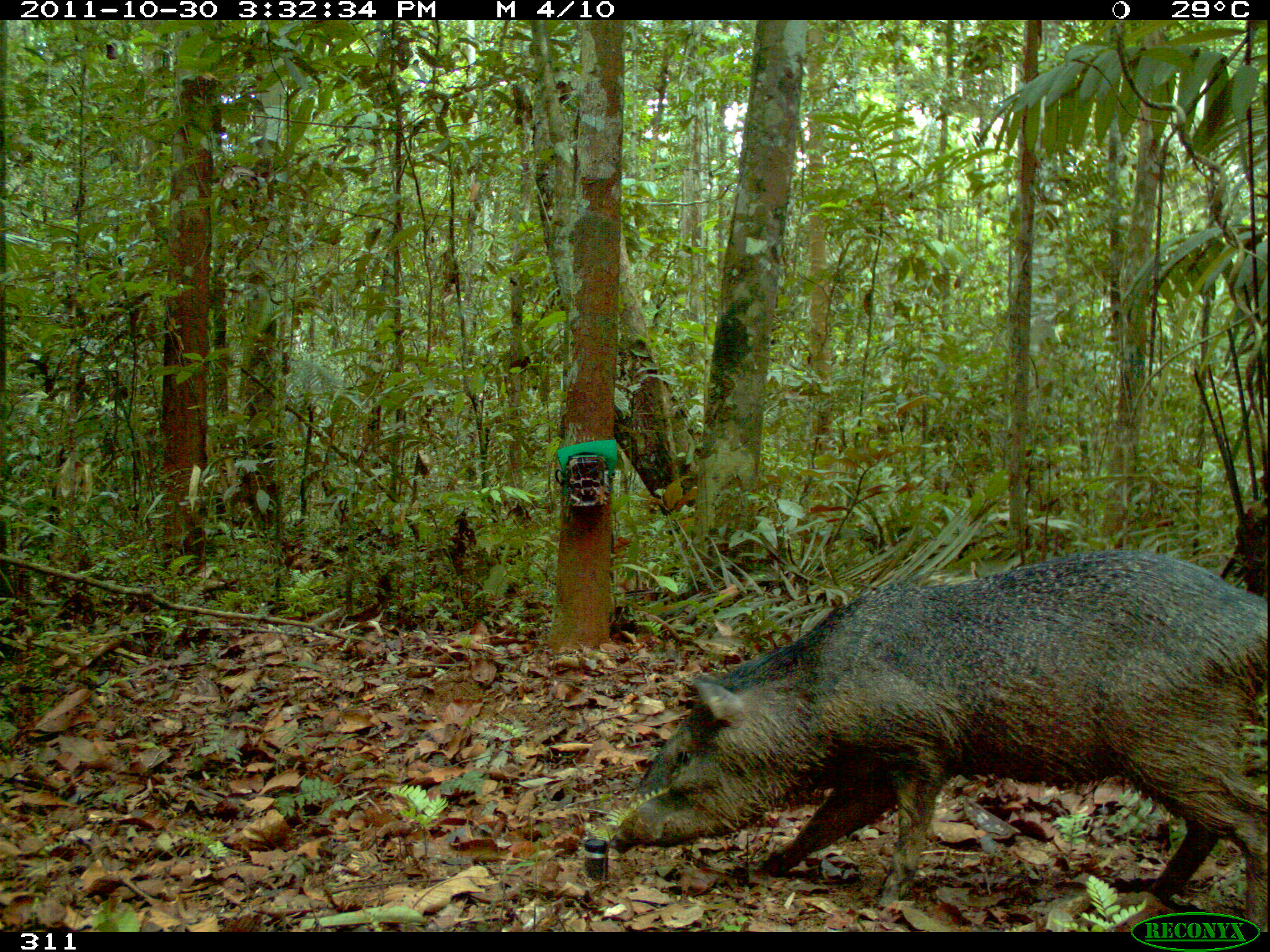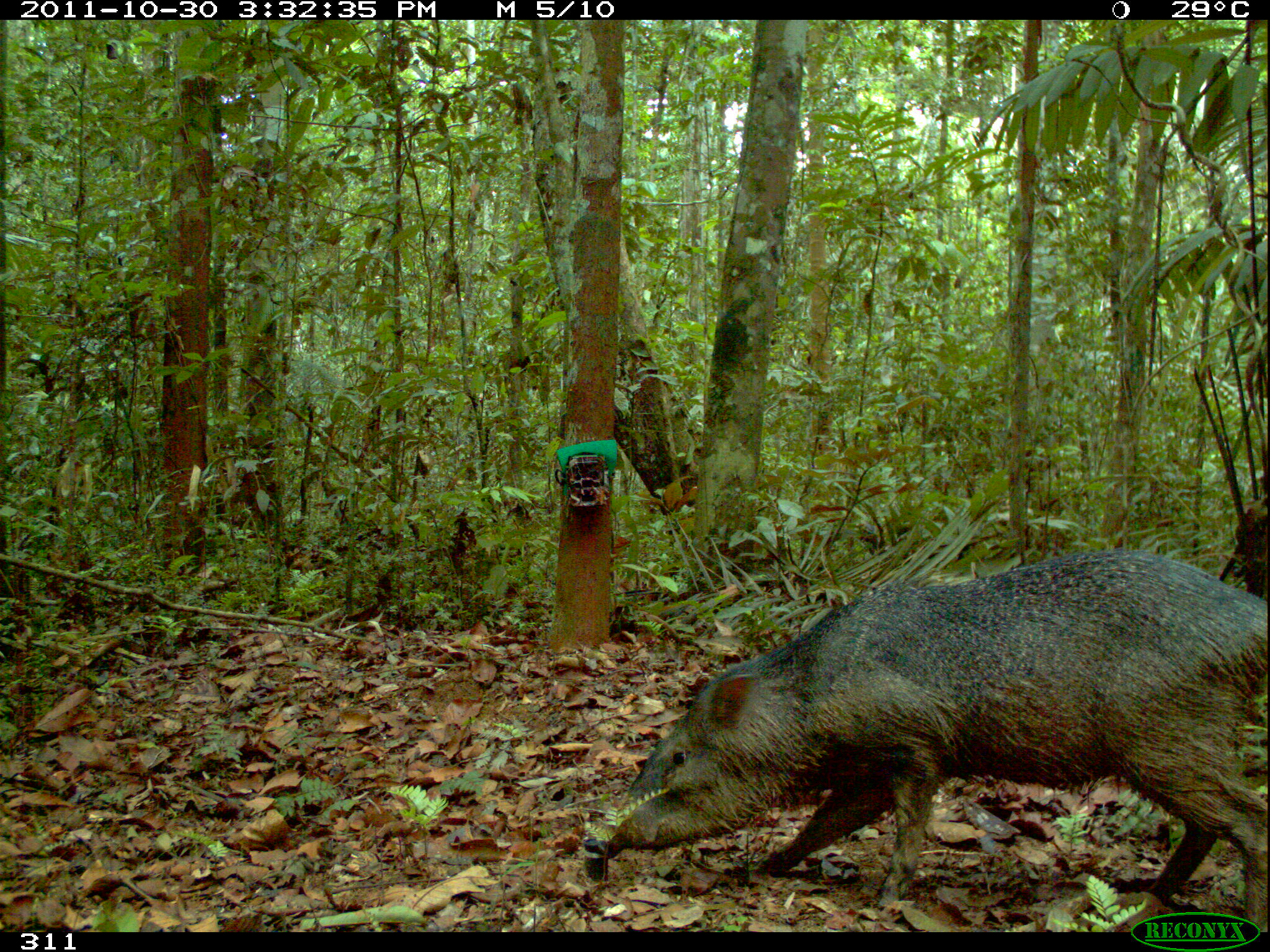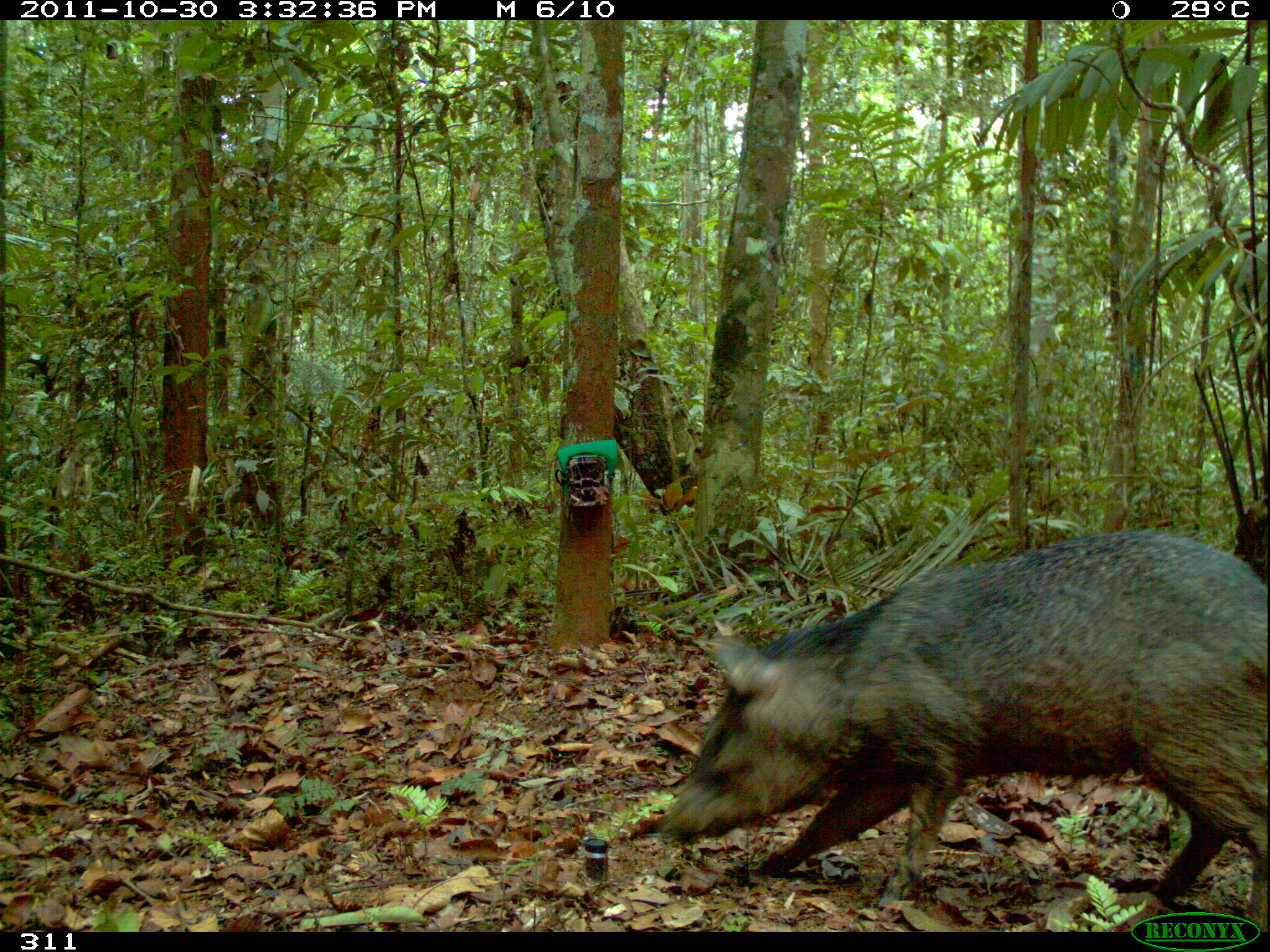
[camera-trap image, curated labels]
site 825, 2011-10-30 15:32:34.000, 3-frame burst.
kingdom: Animalia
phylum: Chordata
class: Mammalia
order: Artiodactyla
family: Tayassuidae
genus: Pecari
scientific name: Pecari tajacu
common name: collared peccary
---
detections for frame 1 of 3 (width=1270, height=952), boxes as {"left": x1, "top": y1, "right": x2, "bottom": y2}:
pecari tajacu: {"left": 604, "top": 549, "right": 1268, "bottom": 932}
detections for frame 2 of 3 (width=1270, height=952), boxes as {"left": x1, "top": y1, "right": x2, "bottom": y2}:
pecari tajacu: {"left": 593, "top": 547, "right": 1270, "bottom": 930}